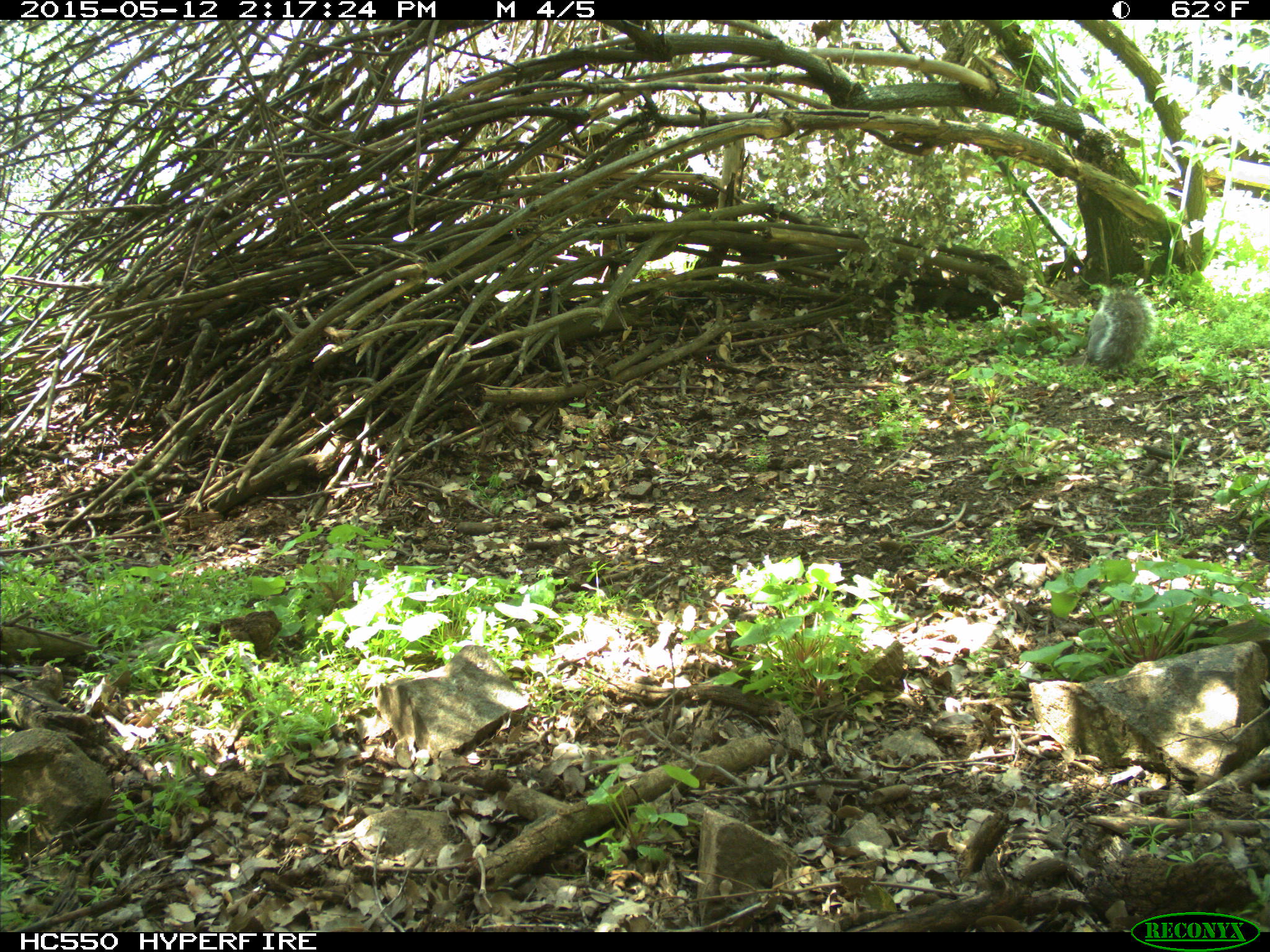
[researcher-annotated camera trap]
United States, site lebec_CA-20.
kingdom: Animalia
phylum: Chordata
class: Mammalia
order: Rodentia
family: Sciuridae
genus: Sciurus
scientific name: Sciurus carolinensis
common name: eastern gray squirrel